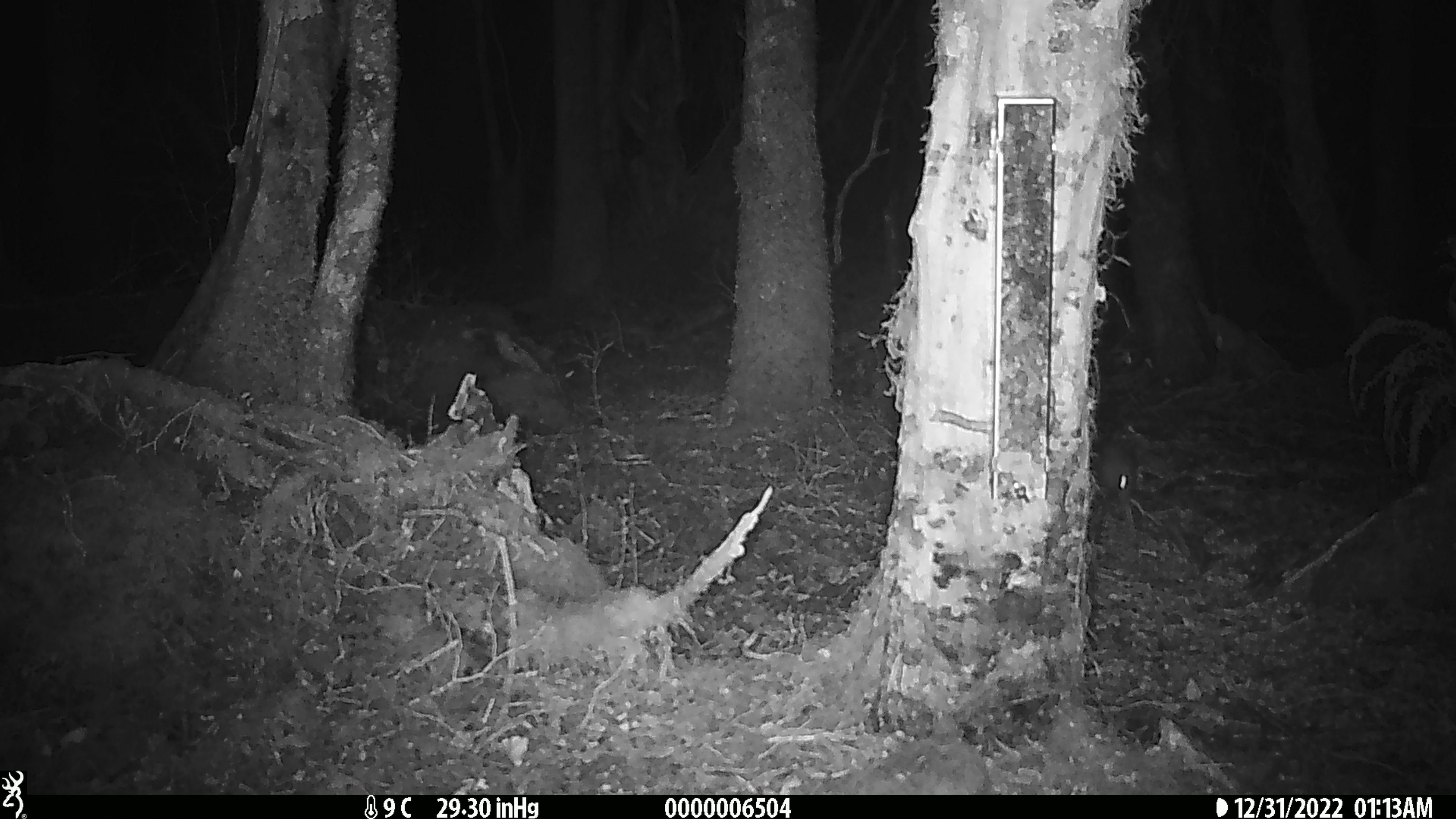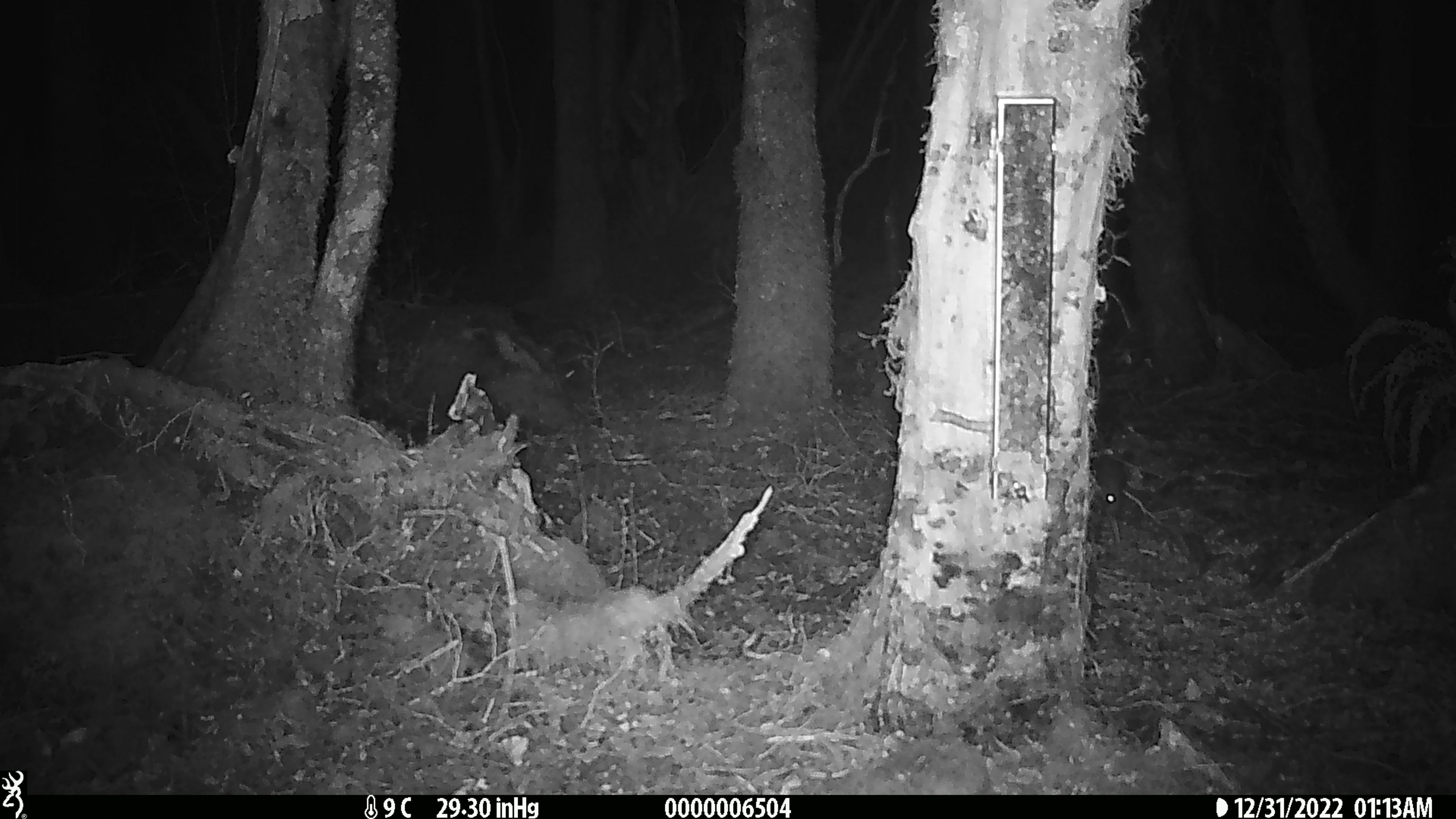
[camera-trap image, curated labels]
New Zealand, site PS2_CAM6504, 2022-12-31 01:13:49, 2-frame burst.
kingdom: Animalia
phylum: Chordata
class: Aves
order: Apterygiformes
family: Apterygidae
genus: Apteryx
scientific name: Apteryx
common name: kiwi